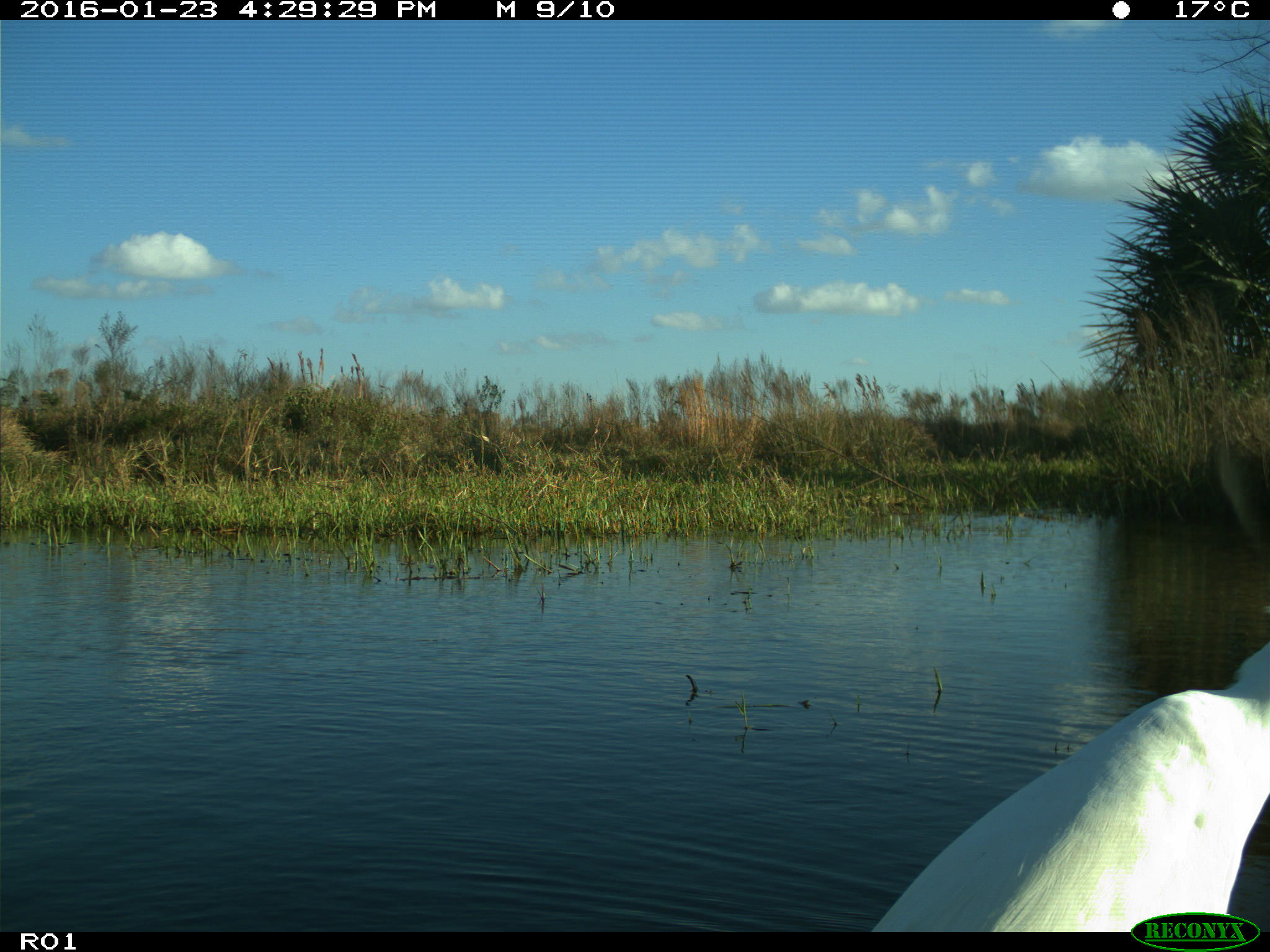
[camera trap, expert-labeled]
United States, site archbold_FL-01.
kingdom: Animalia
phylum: Chordata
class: Aves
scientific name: Aves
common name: birds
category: unidentified bird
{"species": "unidentified bird (birds) (Aves)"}